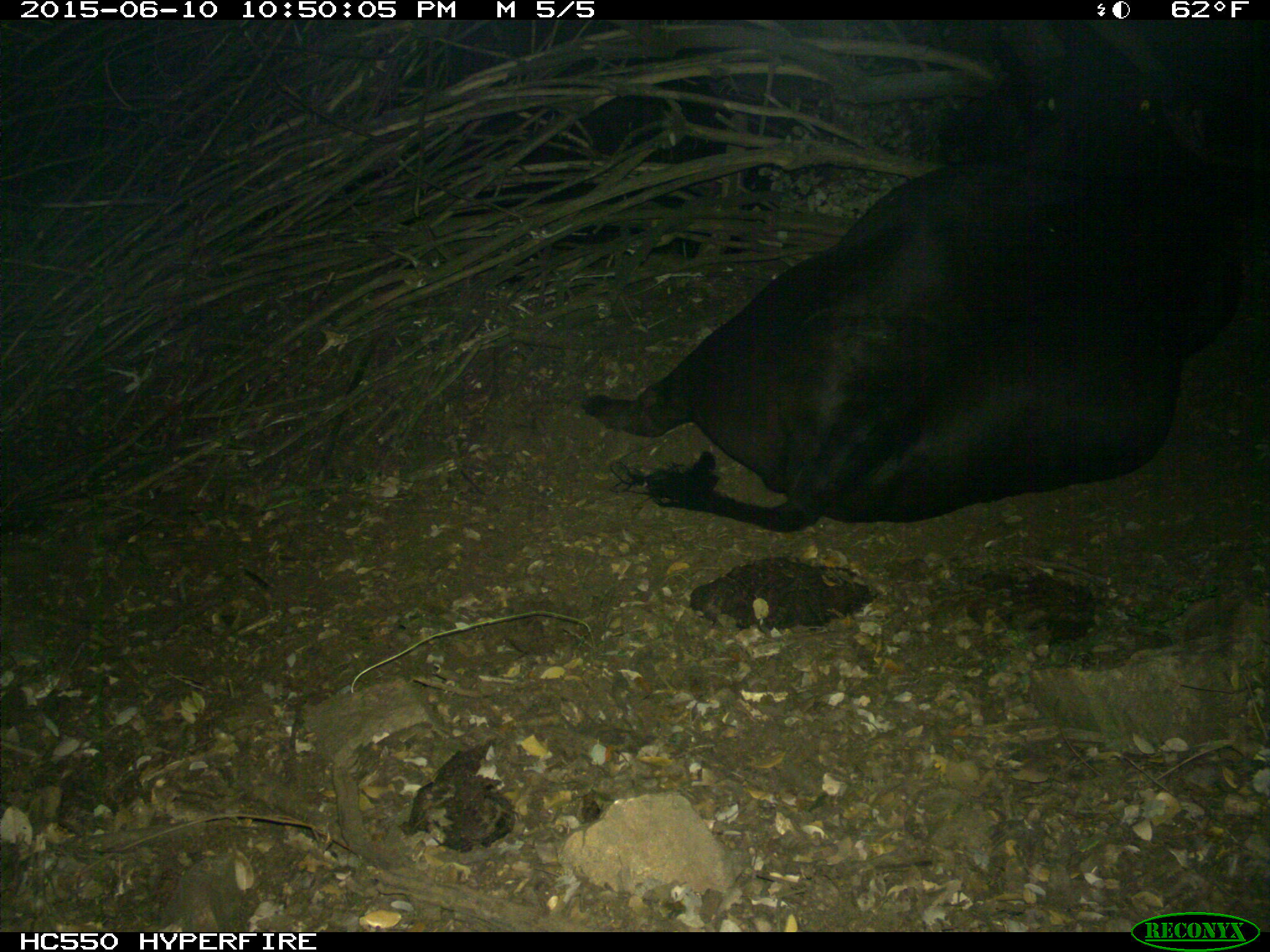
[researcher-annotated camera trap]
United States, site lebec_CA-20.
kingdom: Animalia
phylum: Chordata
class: Mammalia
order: Artiodactyla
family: Bovidae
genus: Bos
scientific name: Bos taurus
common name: domestic cow